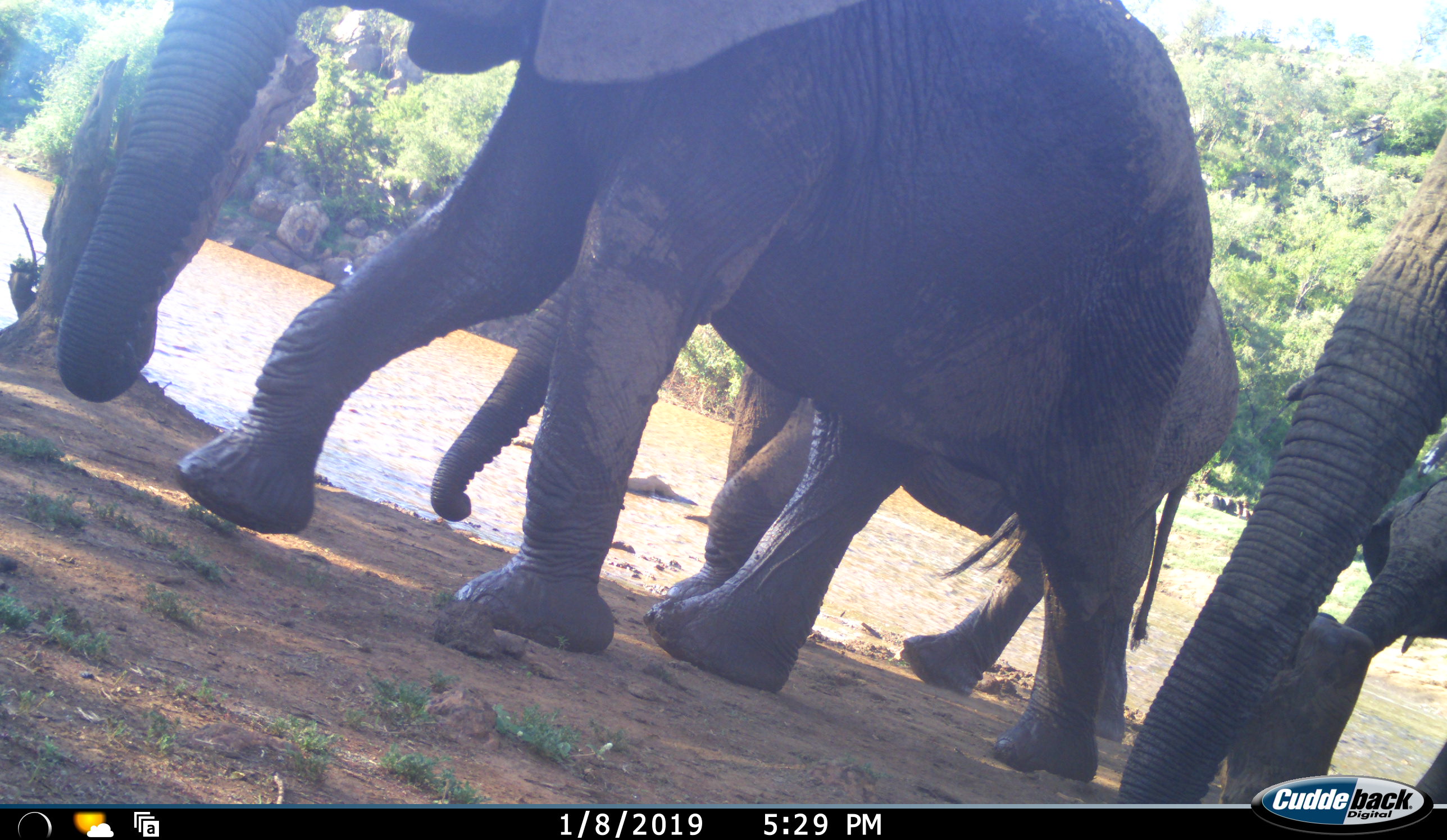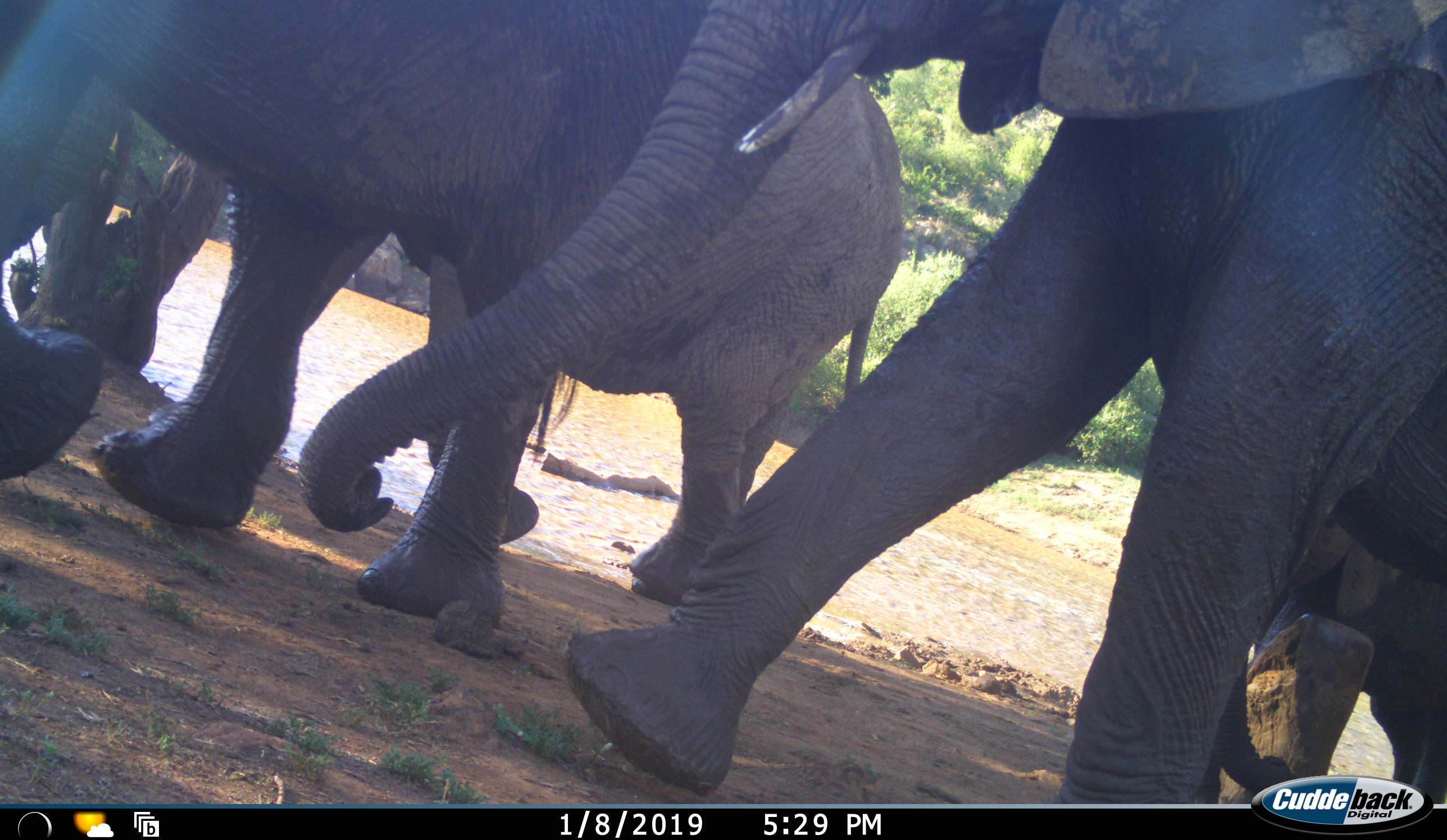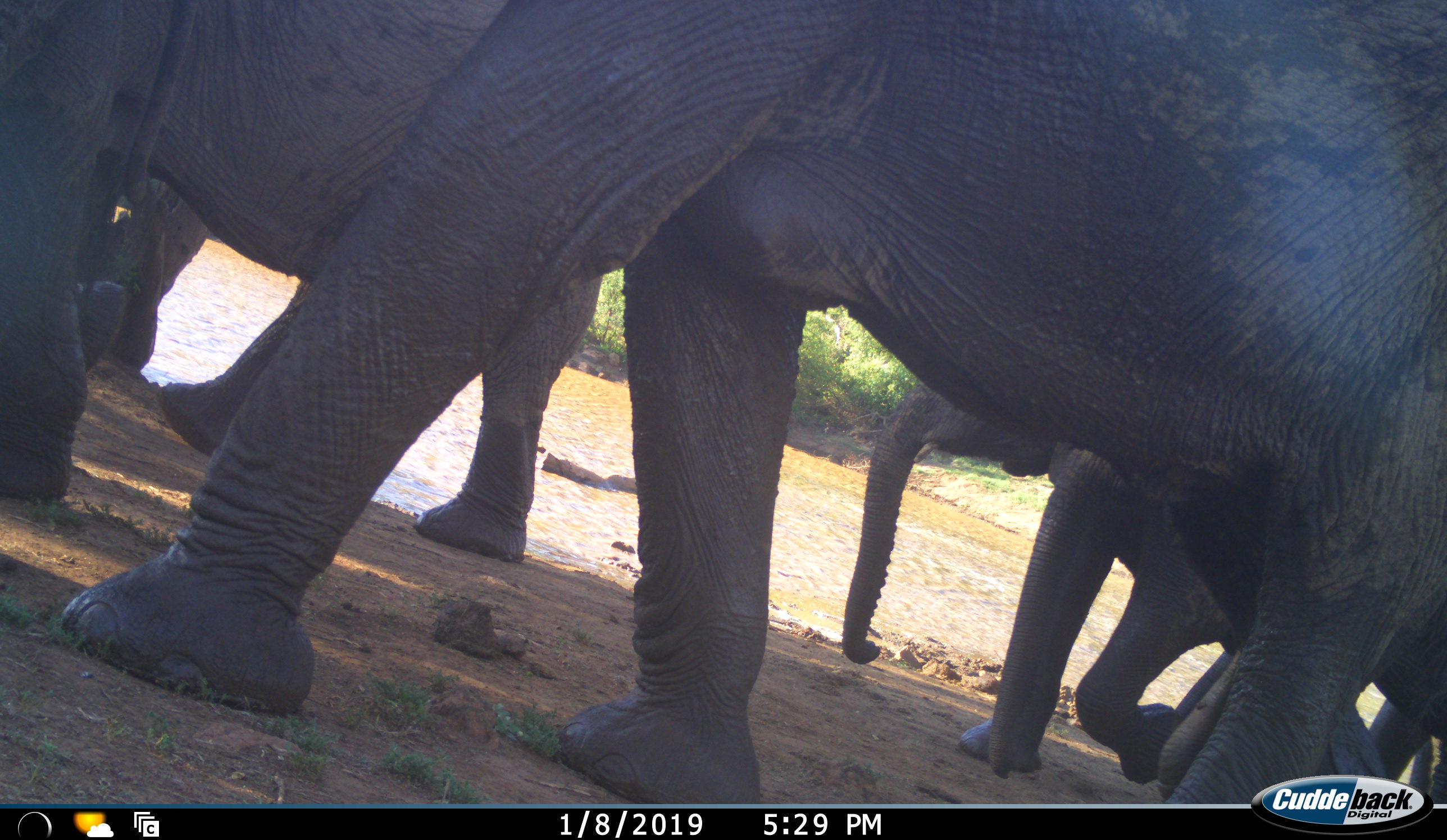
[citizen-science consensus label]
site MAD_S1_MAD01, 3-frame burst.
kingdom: Animalia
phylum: Chordata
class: Mammalia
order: Proboscidea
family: Elephantidae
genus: Loxodonta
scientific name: Loxodonta africana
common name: african bush elephant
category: elephant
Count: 4.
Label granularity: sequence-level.